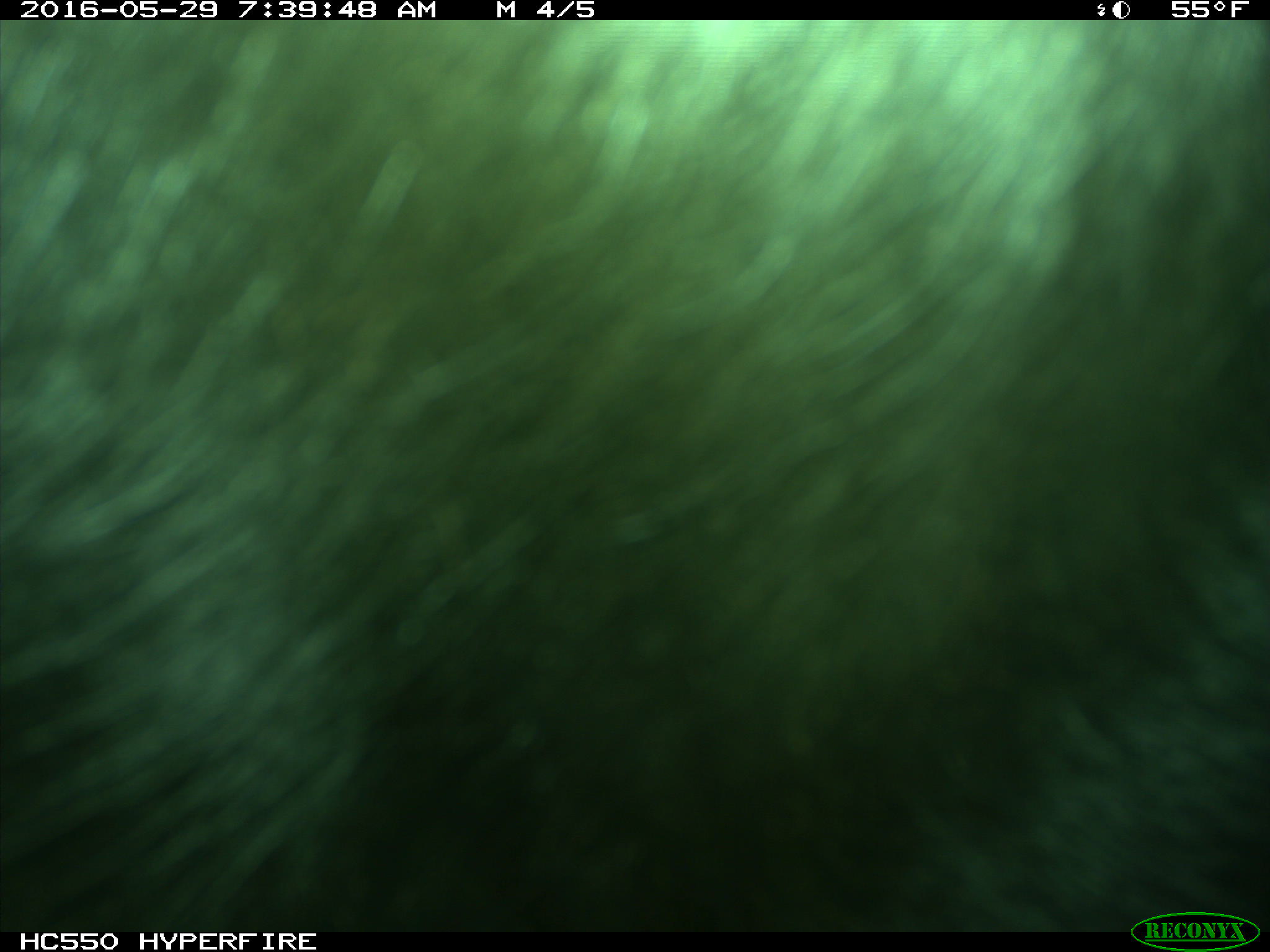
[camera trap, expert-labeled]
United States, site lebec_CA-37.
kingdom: Animalia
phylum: Chordata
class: Mammalia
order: Artiodactyla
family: Bovidae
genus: Bos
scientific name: Bos taurus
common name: domestic cow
Bos taurus (domestic cow).